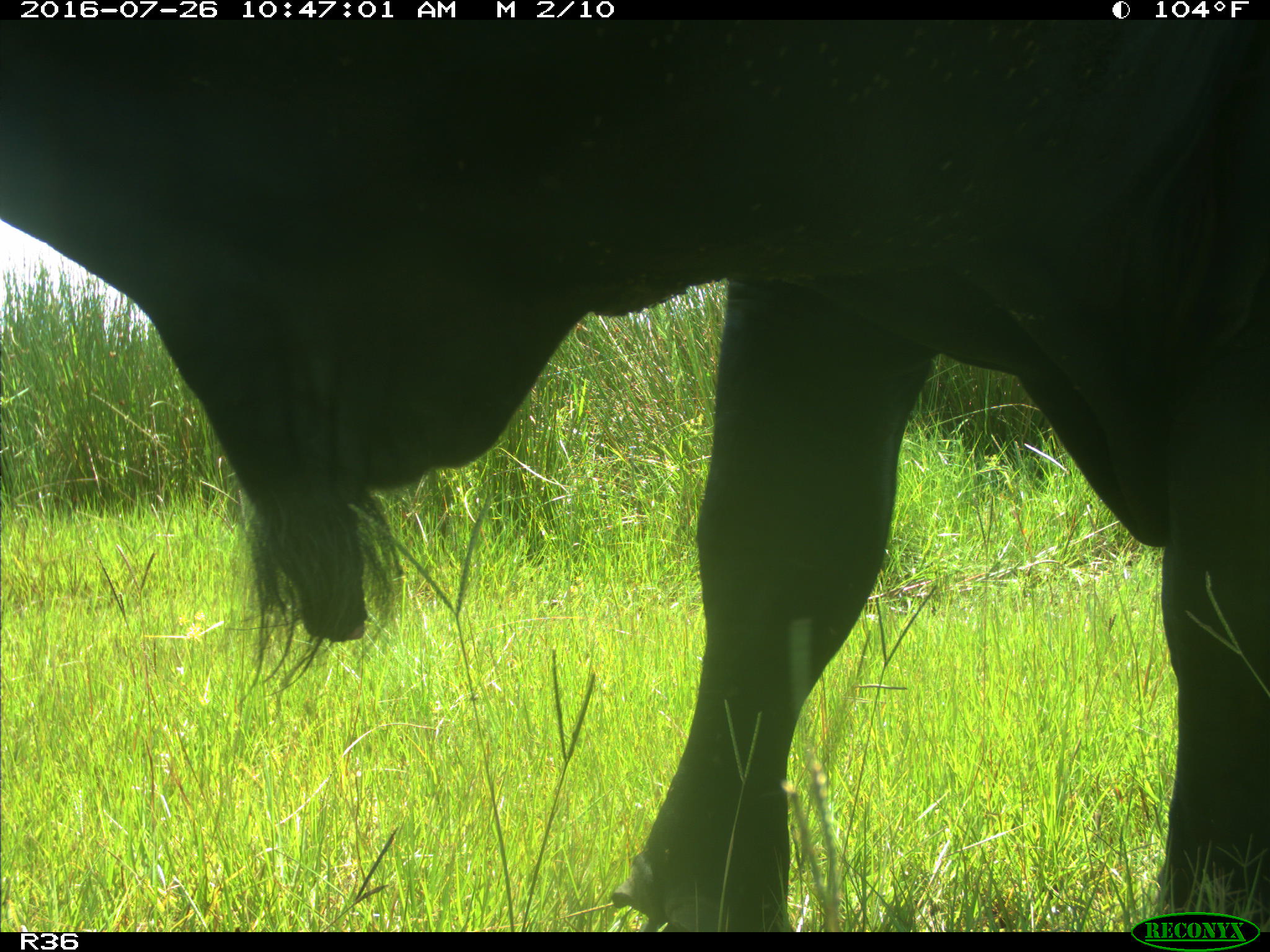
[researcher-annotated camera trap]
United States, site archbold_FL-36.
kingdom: Animalia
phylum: Chordata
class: Mammalia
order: Artiodactyla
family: Bovidae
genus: Bos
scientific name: Bos taurus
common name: domestic cow